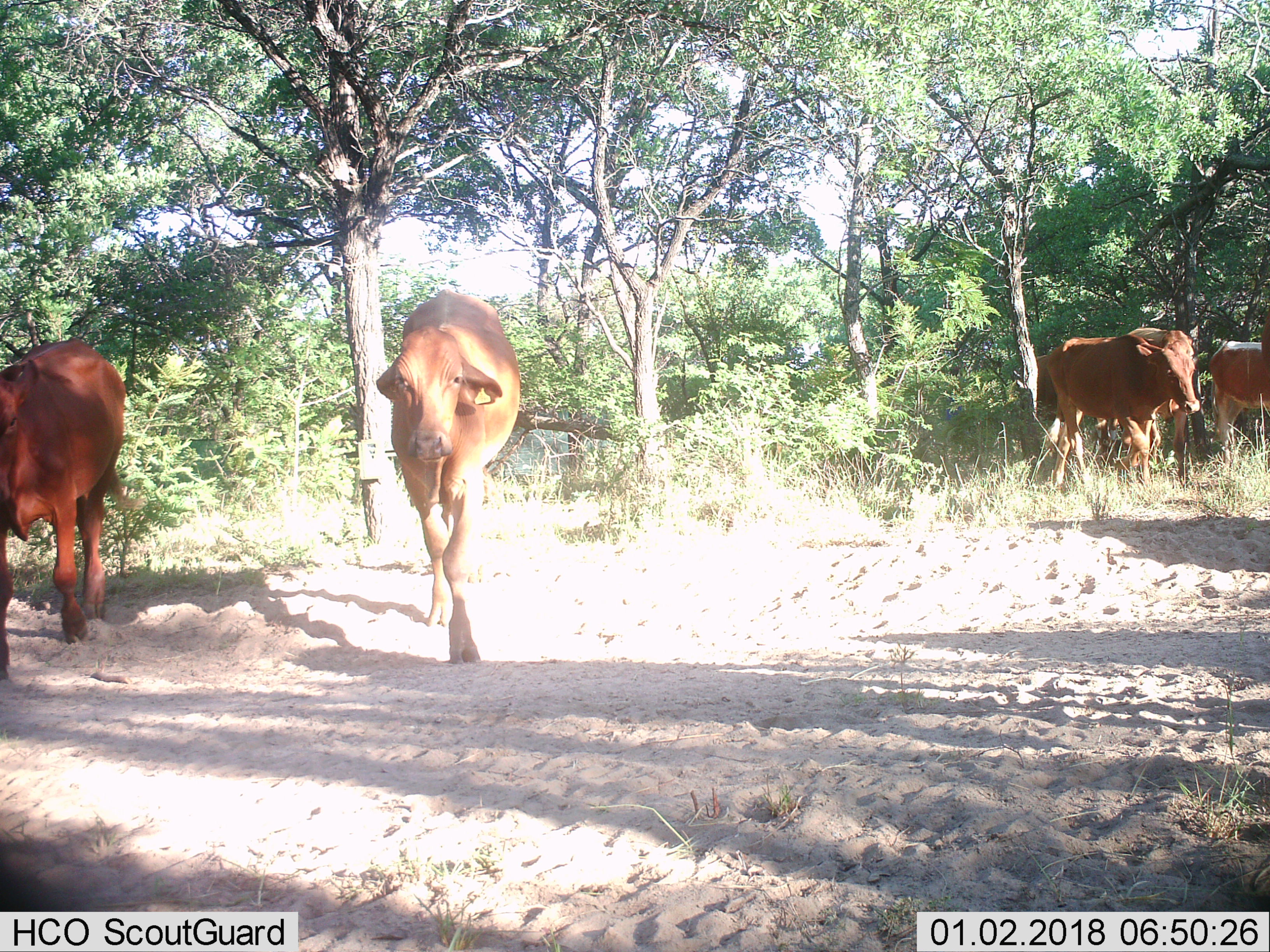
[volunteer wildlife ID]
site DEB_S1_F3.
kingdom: Animalia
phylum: Chordata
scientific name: Vertebrata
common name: domestic animal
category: domesticanimal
Domesticanimal (domestic animal) (Vertebrata), count 4. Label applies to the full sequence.